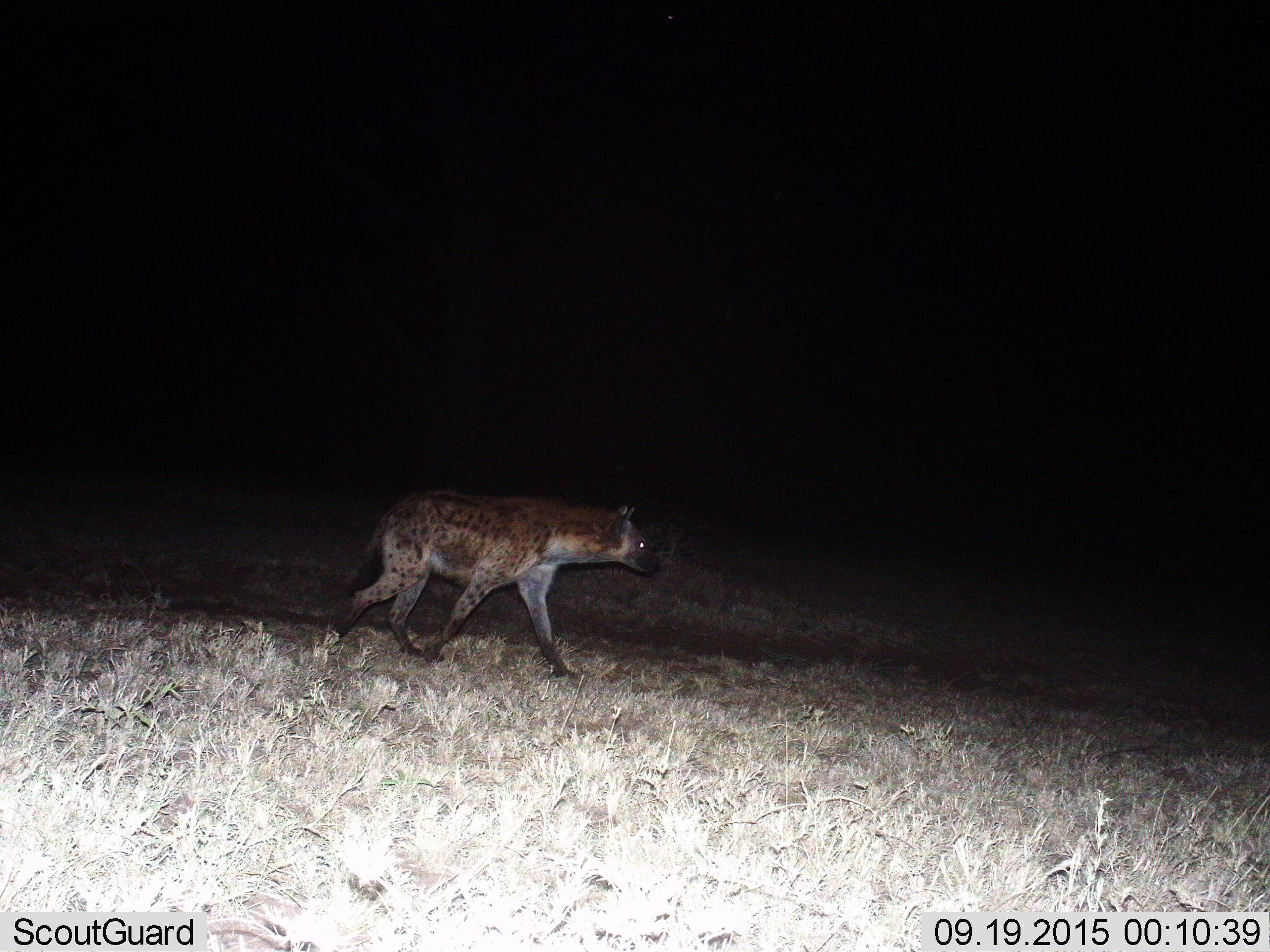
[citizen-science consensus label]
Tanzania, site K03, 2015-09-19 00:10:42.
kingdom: Animalia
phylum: Chordata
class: Mammalia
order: Carnivora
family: Hyaenidae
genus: Crocuta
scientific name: Crocuta crocuta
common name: spotted hyena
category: hyenaspotted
Hyenaspotted (spotted hyena) (Crocuta crocuta), count 1. Behavior (volunteer vote fractions): standing 0%, resting 0%, moving 100%, interacting 0%. Young present (vote fraction): 0%. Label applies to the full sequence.